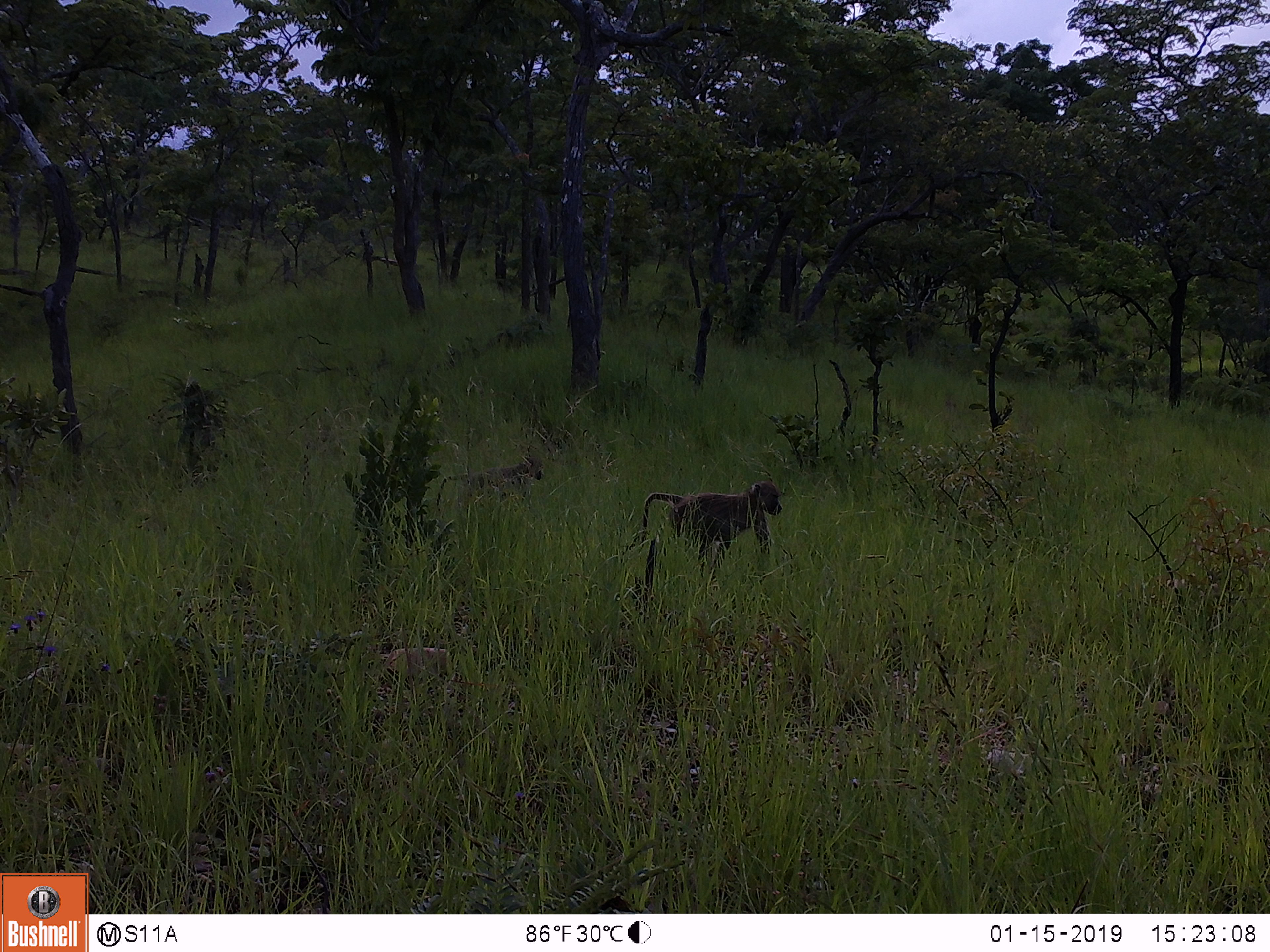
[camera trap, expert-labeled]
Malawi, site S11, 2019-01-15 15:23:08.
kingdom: Animalia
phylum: Chordata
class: Mammalia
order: Primates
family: Cercopithecidae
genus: Papio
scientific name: Papio cynocephalus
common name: yellow baboon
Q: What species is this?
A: Yellow baboon (Papio cynocephalus).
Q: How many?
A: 2.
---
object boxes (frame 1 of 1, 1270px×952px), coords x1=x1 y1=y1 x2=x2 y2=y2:
yellow baboon: x1=631 y1=465 x2=792 y2=591; x1=421 y1=451 x2=561 y2=532